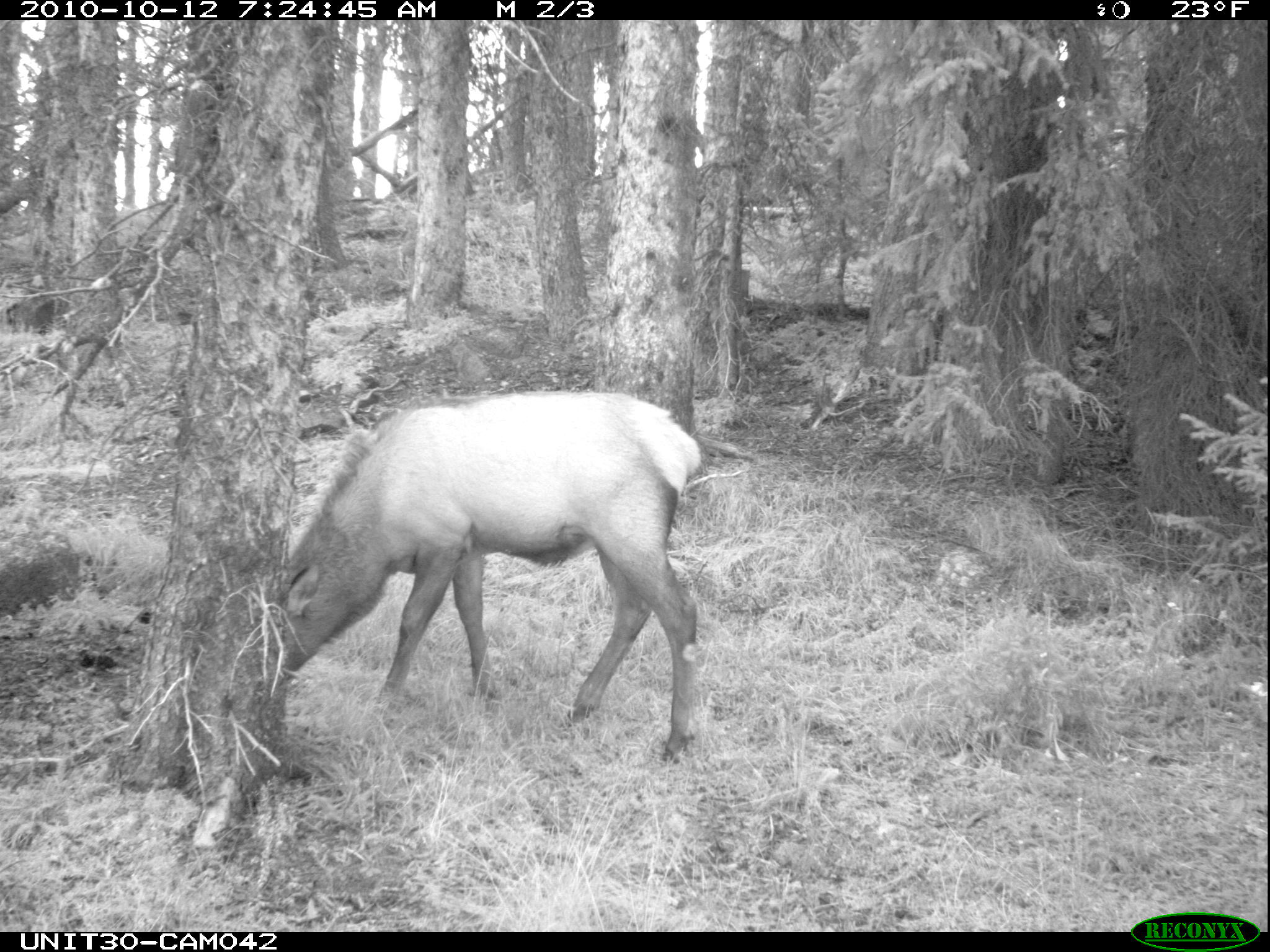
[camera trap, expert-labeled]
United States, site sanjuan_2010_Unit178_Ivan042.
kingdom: Animalia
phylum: Chordata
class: Mammalia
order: Artiodactyla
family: Cervidae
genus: Cervus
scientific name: Cervus elaphus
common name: red deer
Cervus elaphus (red deer).